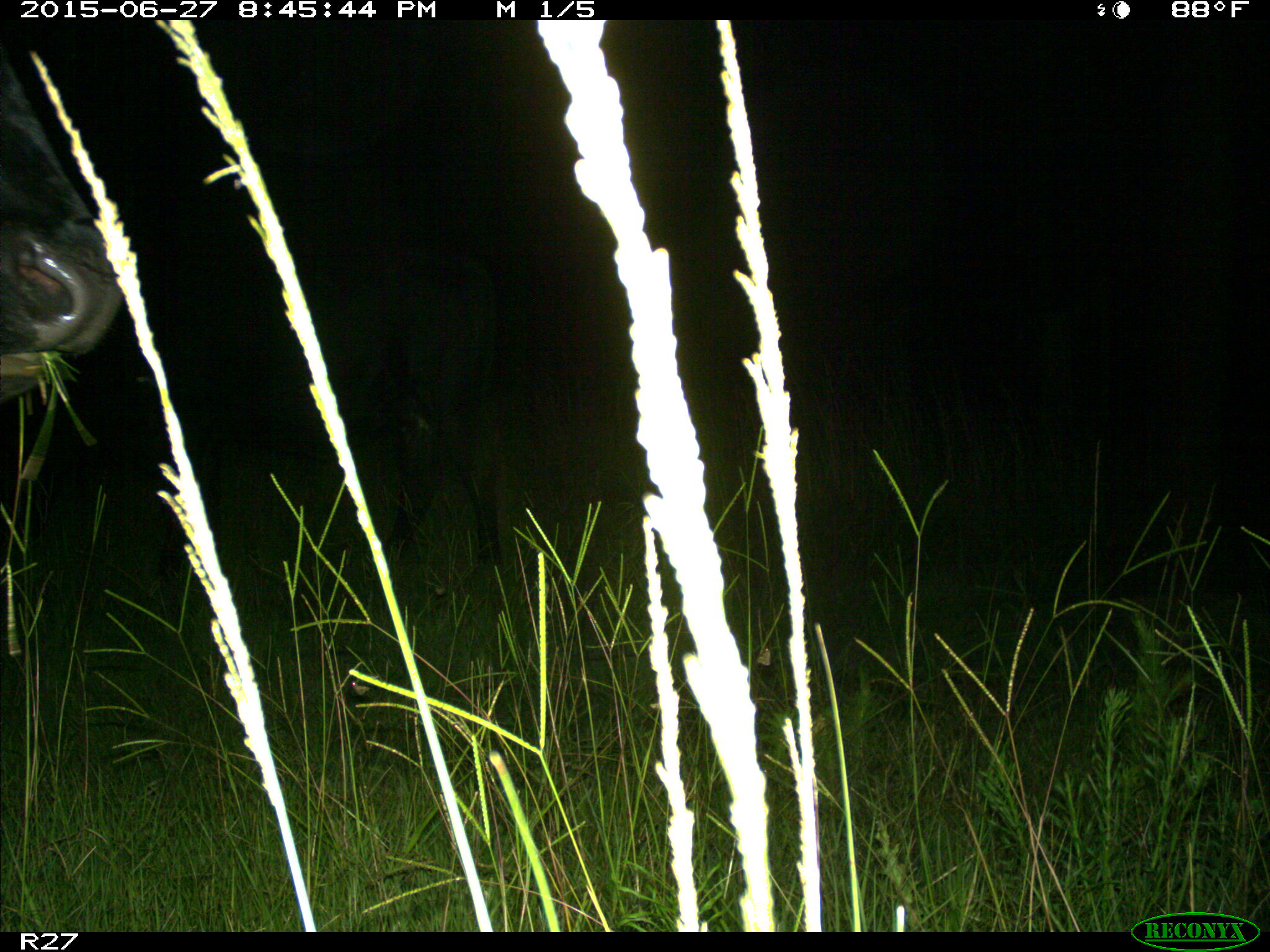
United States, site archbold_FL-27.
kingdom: Animalia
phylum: Chordata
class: Mammalia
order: Artiodactyla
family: Bovidae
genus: Bos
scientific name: Bos taurus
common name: domestic cow